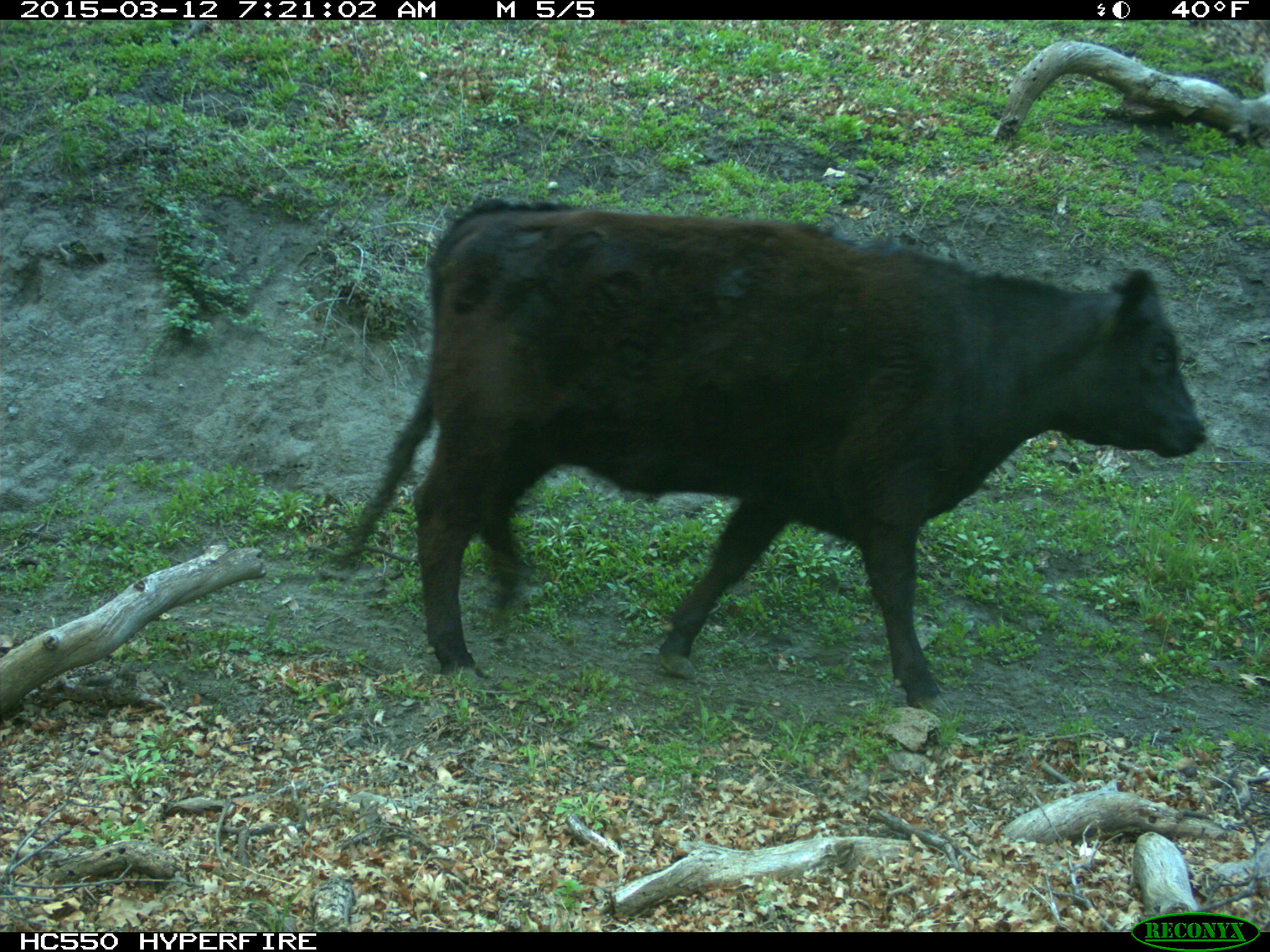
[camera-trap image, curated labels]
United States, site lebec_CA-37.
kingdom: Animalia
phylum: Chordata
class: Mammalia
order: Artiodactyla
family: Bovidae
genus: Bos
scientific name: Bos taurus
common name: domestic cow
Bos taurus (domestic cow).